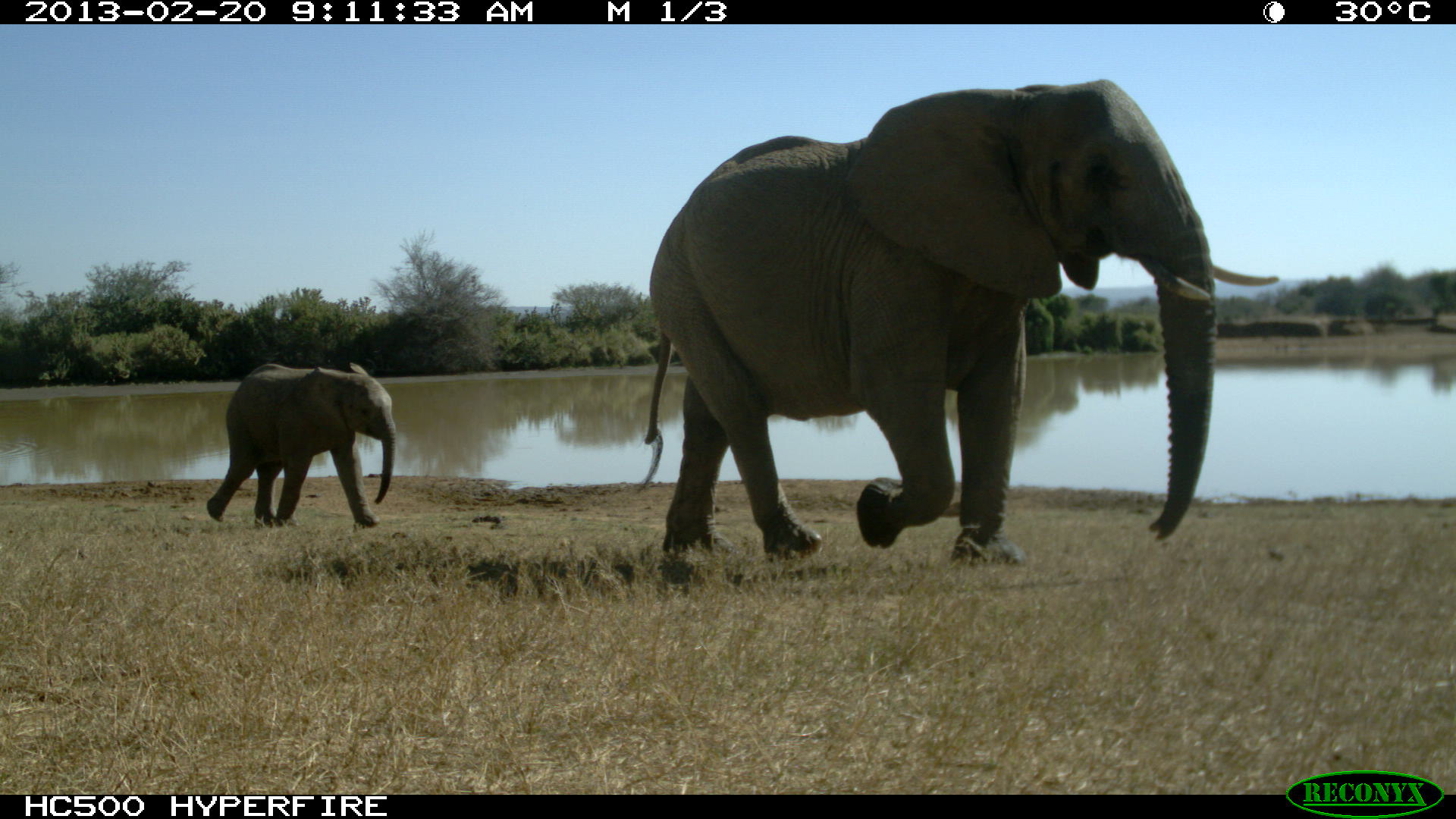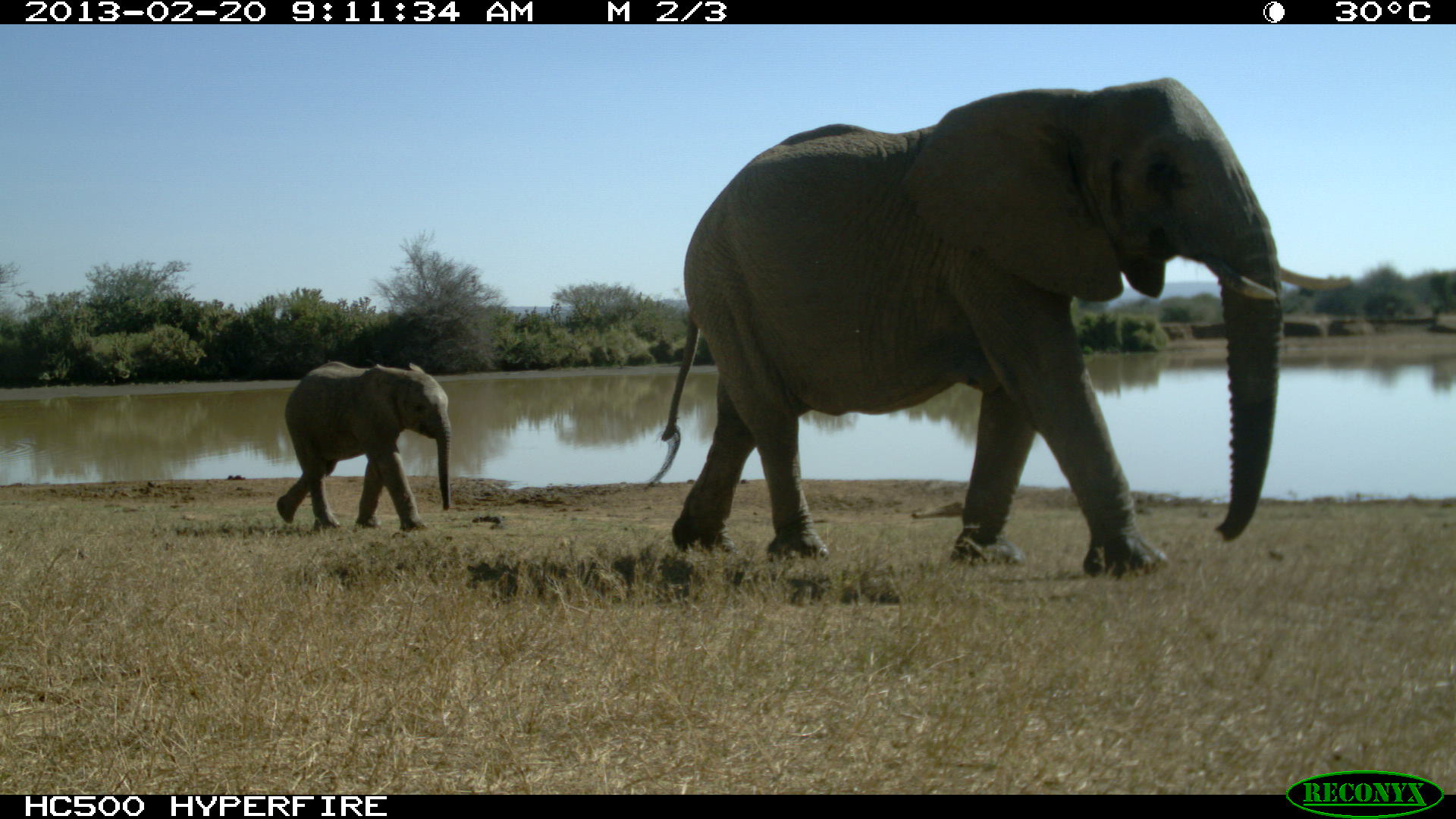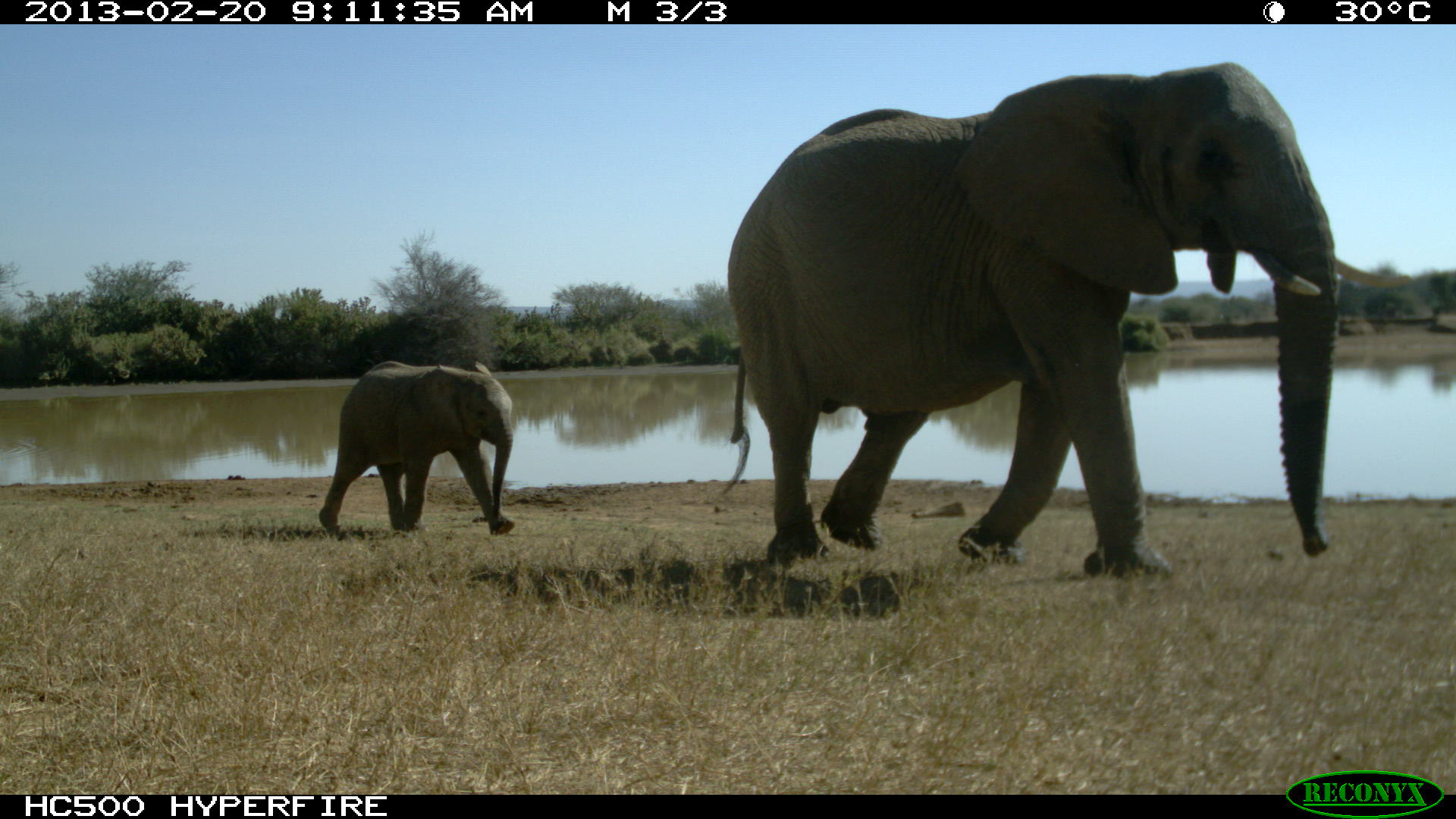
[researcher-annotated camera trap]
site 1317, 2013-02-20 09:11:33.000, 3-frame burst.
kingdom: Animalia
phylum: Chordata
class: Mammalia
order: Proboscidea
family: Elephantidae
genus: Loxodonta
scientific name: Loxodonta africana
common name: african bush elephant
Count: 2.